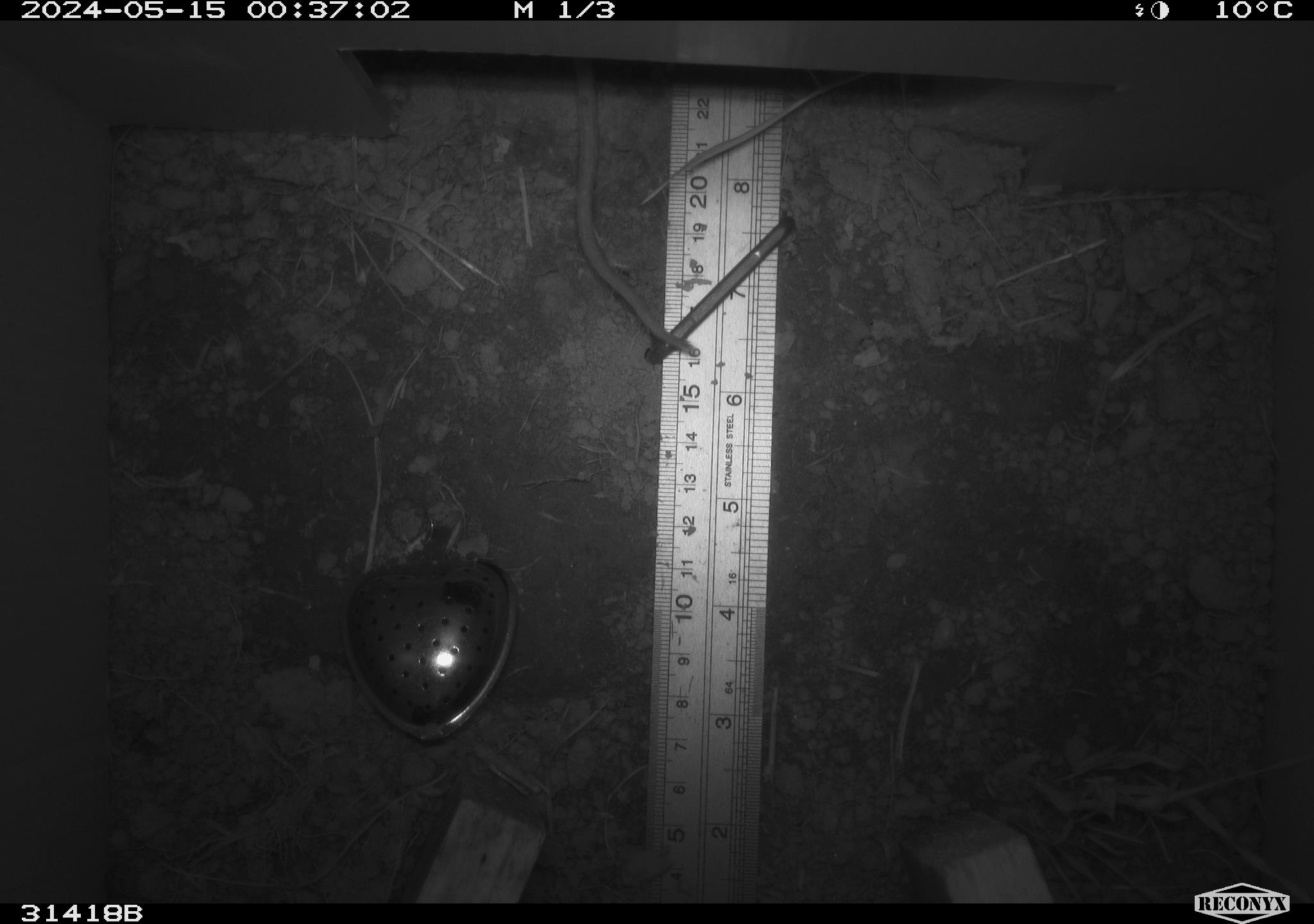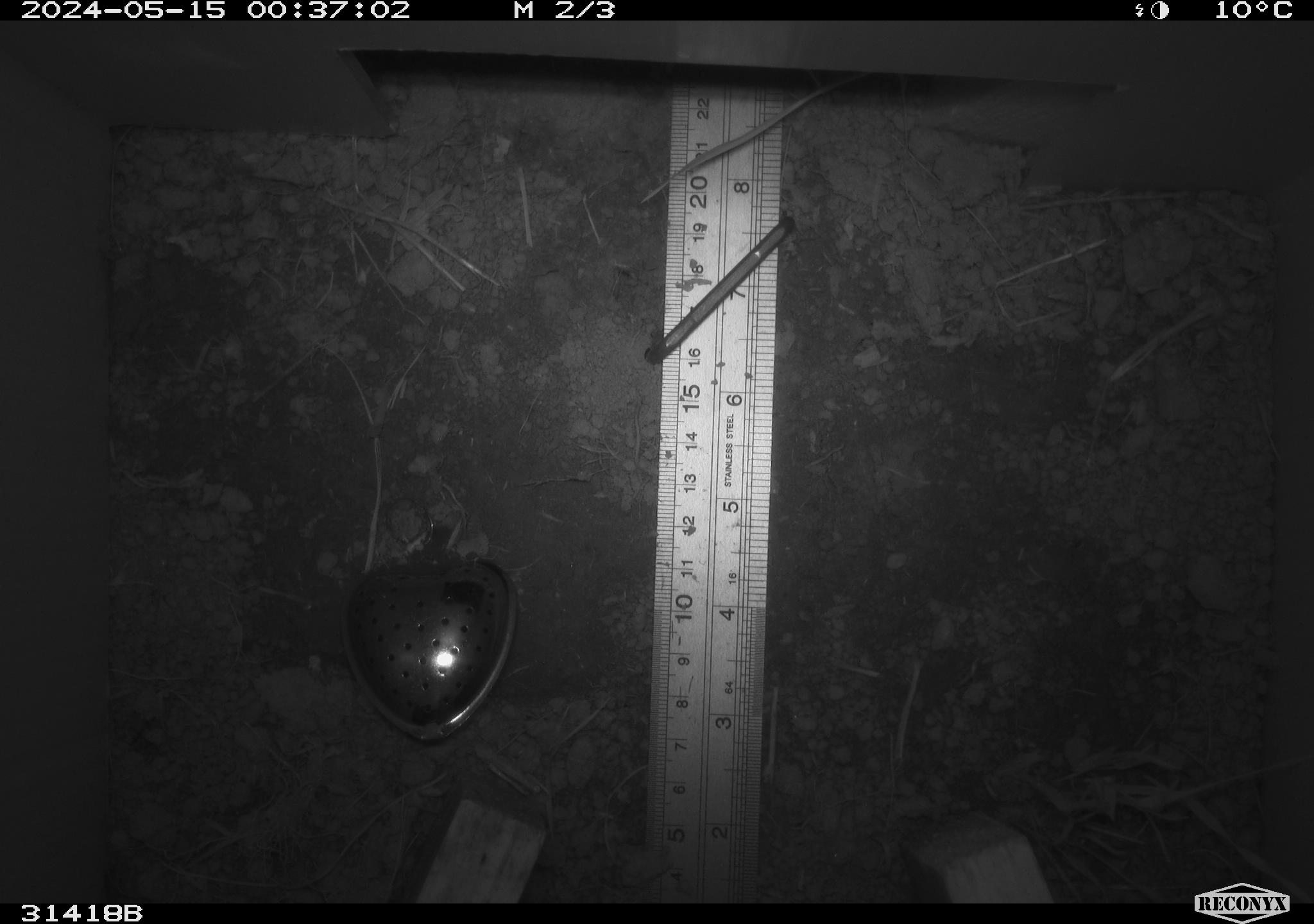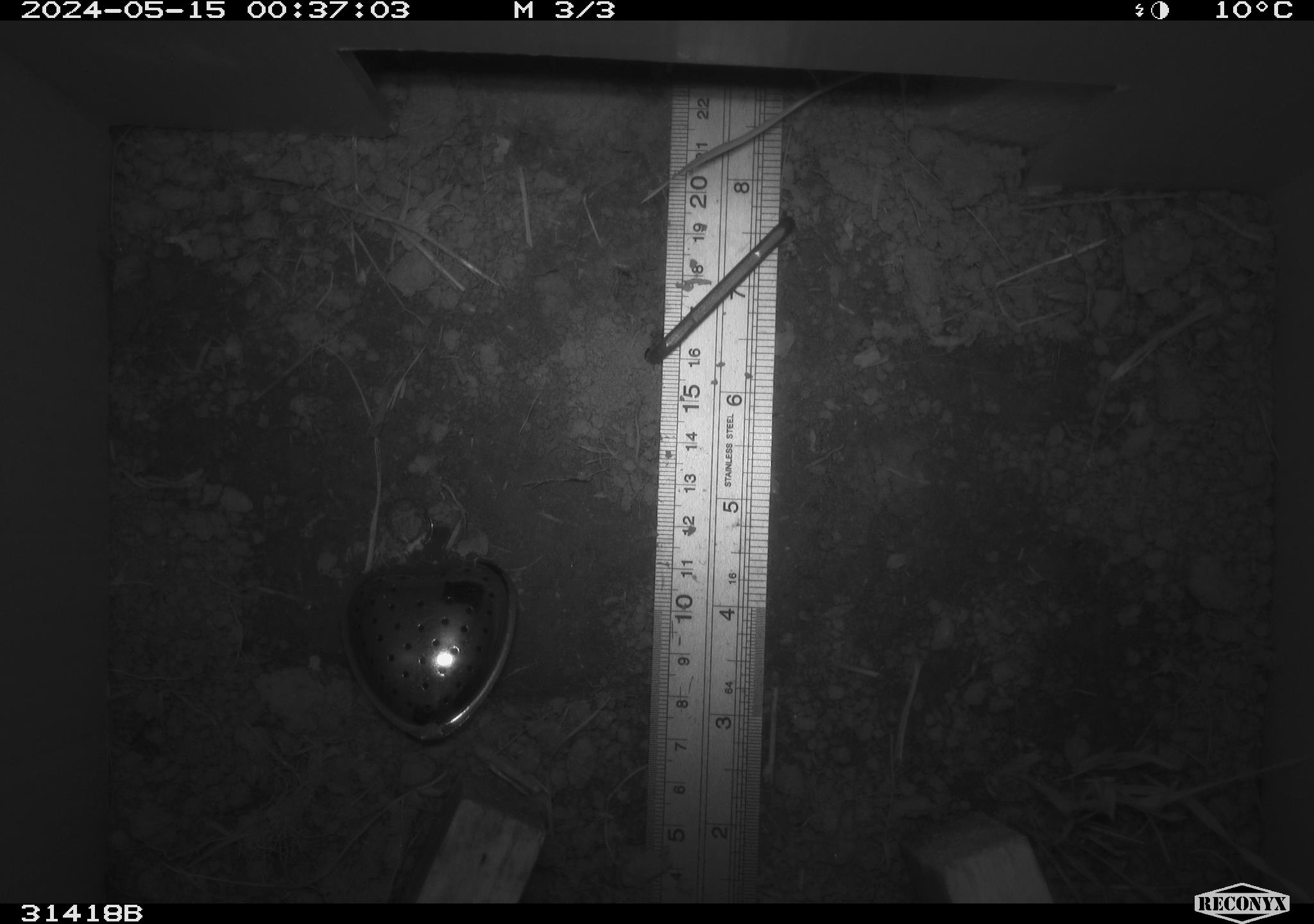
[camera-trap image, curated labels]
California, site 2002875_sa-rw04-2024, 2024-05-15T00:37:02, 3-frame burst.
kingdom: Animalia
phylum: Chordata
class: Mammalia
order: Rodentia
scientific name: Rodentia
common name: rodent